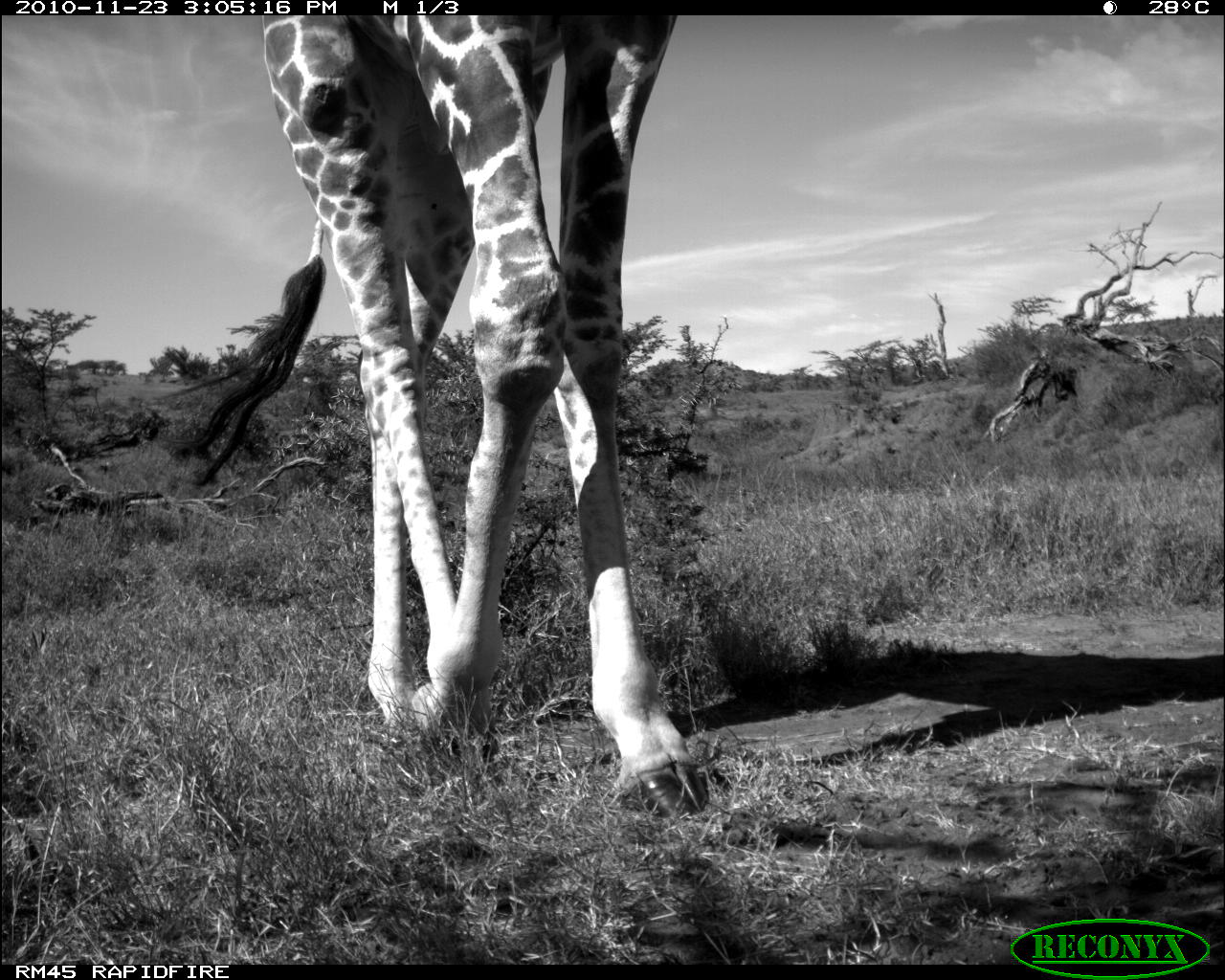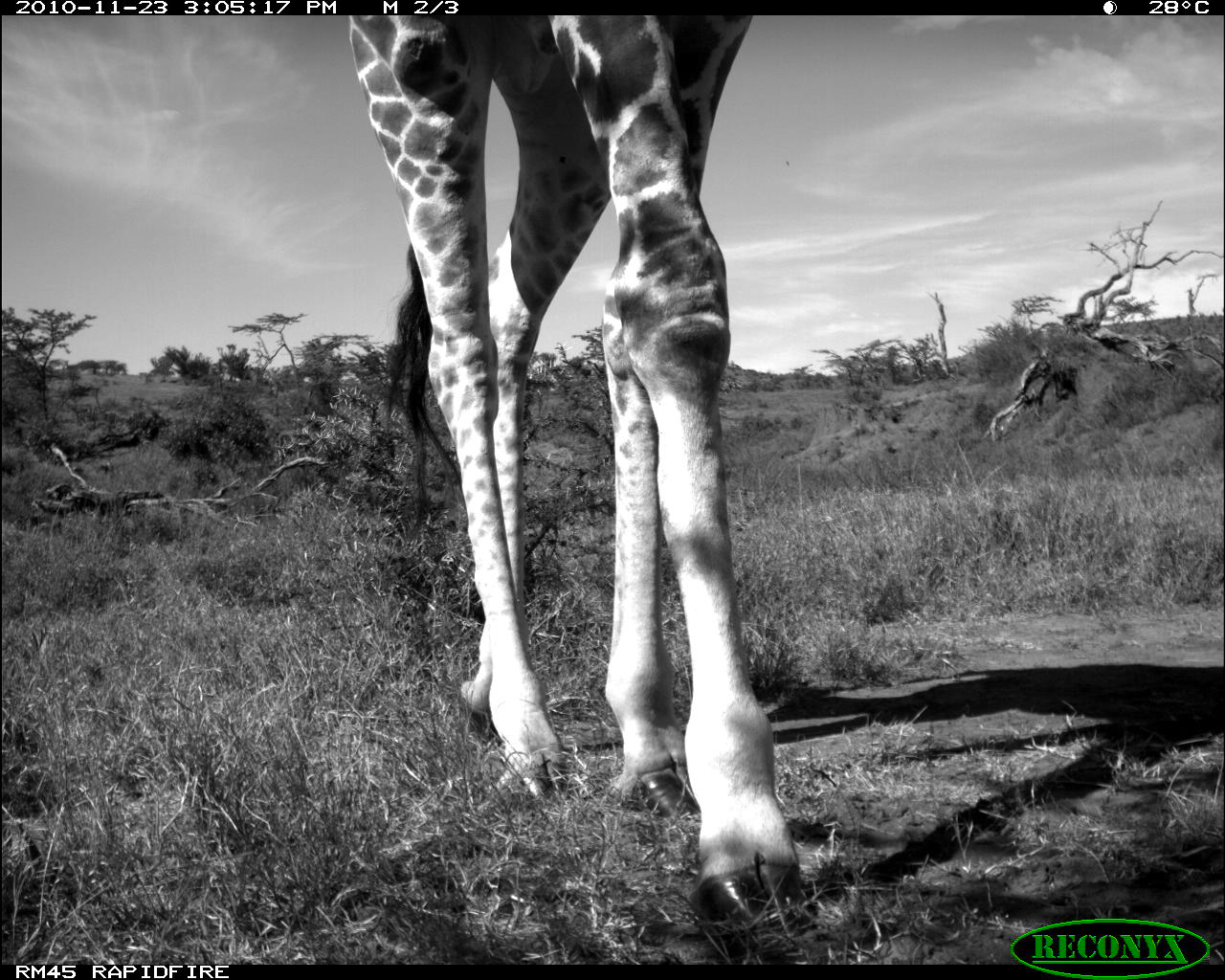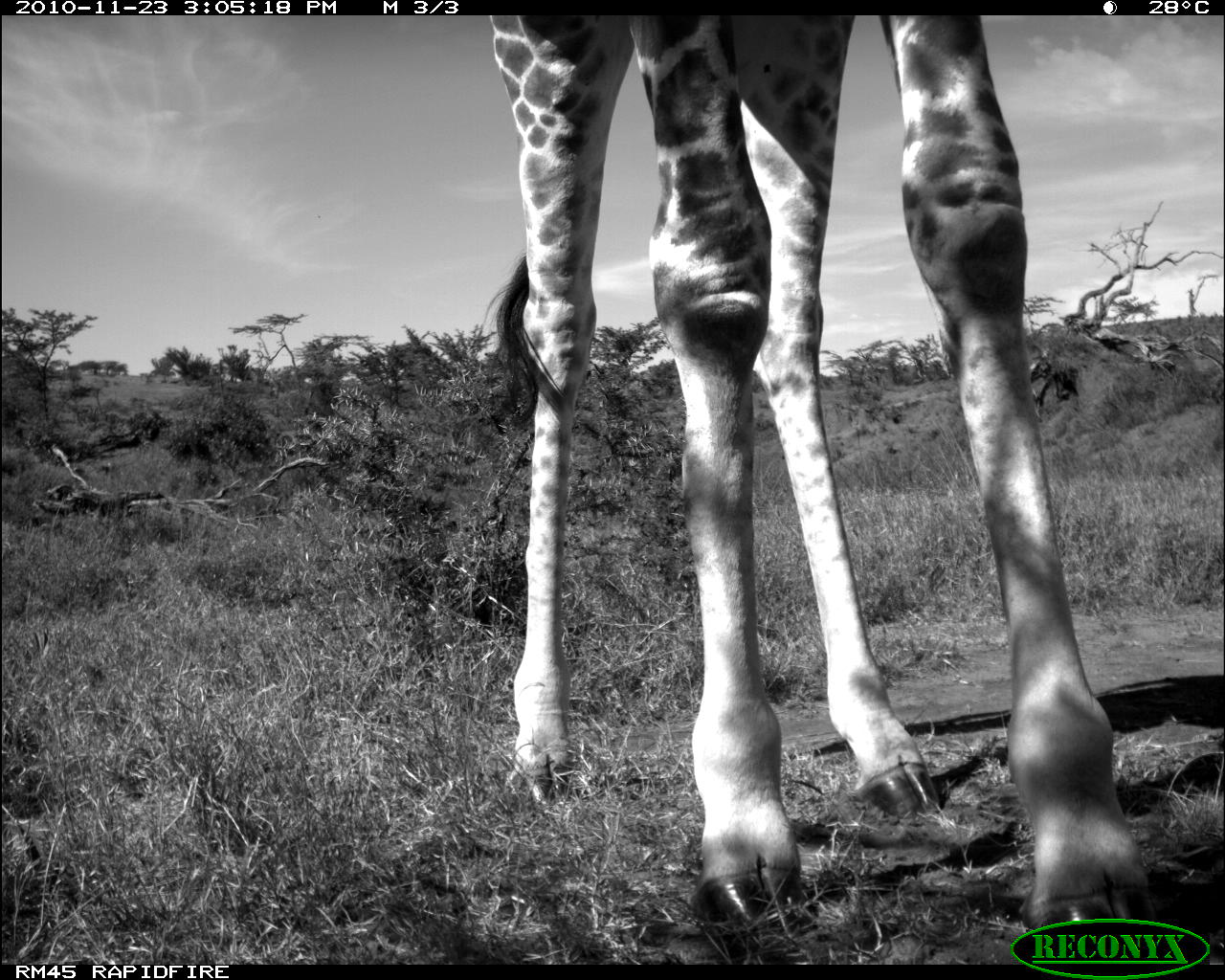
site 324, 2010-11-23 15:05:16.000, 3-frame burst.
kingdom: Animalia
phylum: Chordata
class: Mammalia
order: Artiodactyla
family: Giraffidae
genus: Giraffa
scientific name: Giraffa camelopardalis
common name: giraffe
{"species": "Giraffa camelopardalis (giraffe)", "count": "1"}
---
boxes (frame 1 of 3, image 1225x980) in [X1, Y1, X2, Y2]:
giraffa camelopardalis: [141, 12, 709, 818]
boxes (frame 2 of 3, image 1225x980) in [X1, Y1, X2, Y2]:
giraffa camelopardalis: [339, 12, 818, 962]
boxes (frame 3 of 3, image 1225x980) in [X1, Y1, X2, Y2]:
giraffa camelopardalis: [467, 12, 1157, 962]